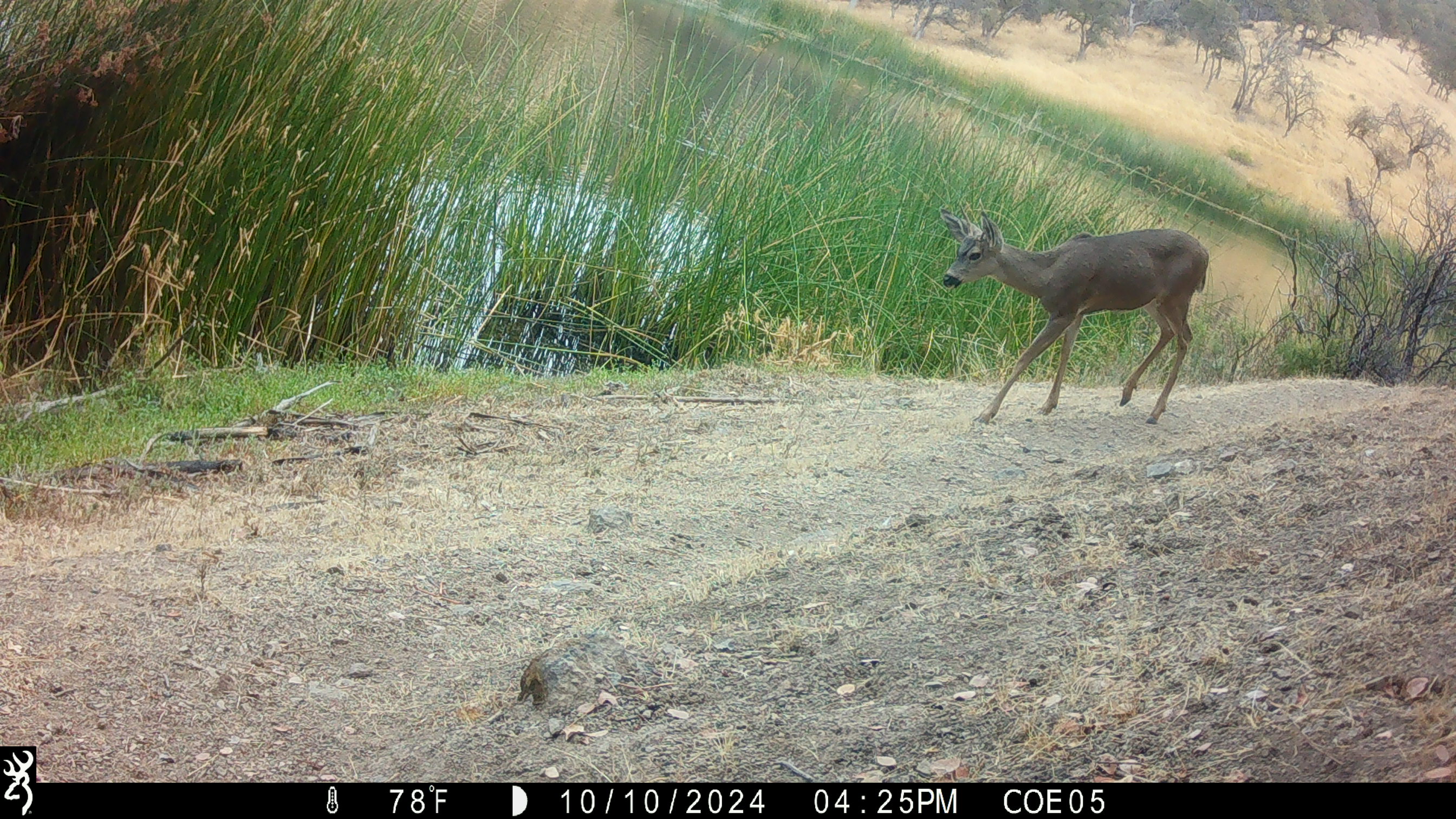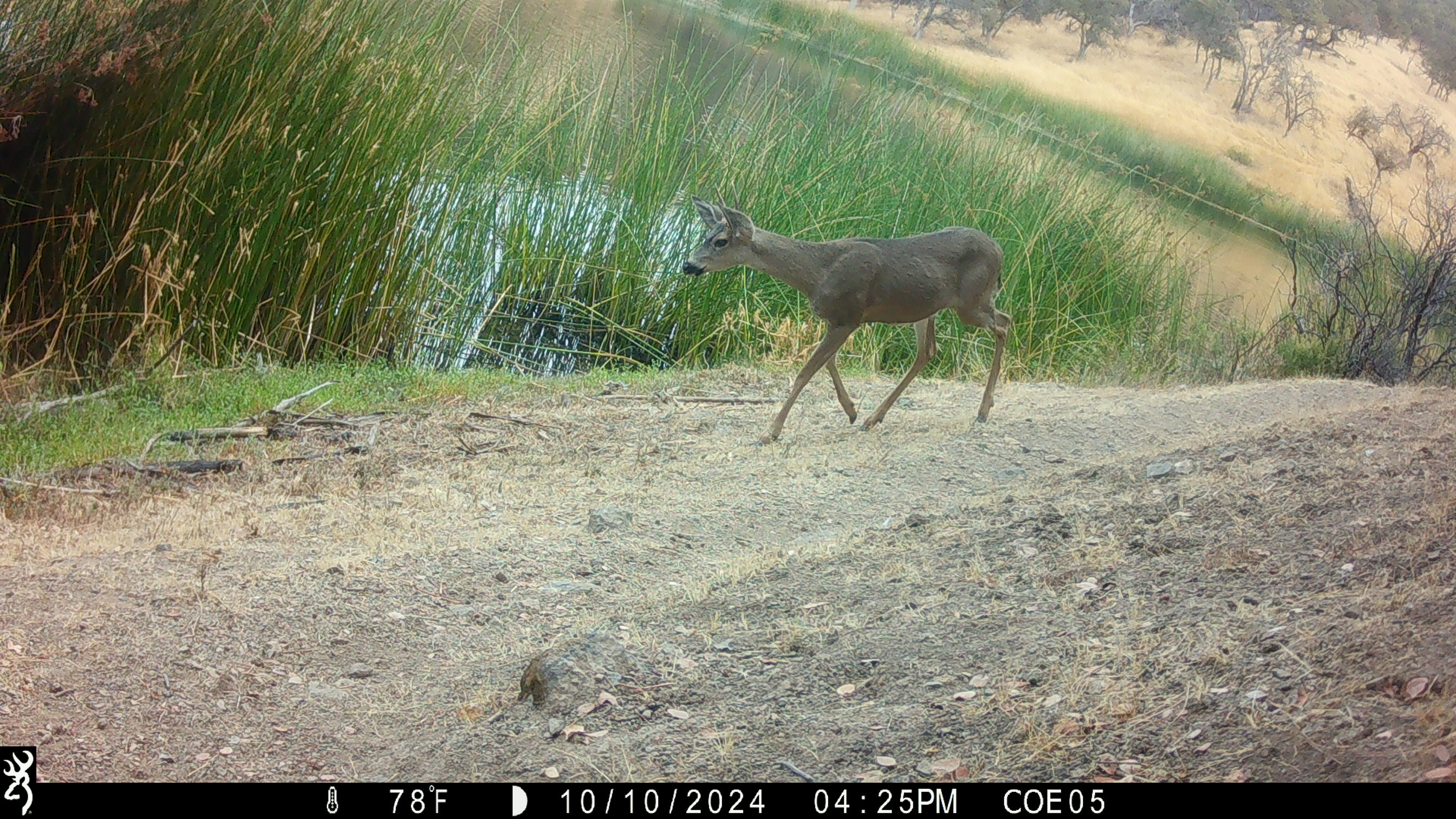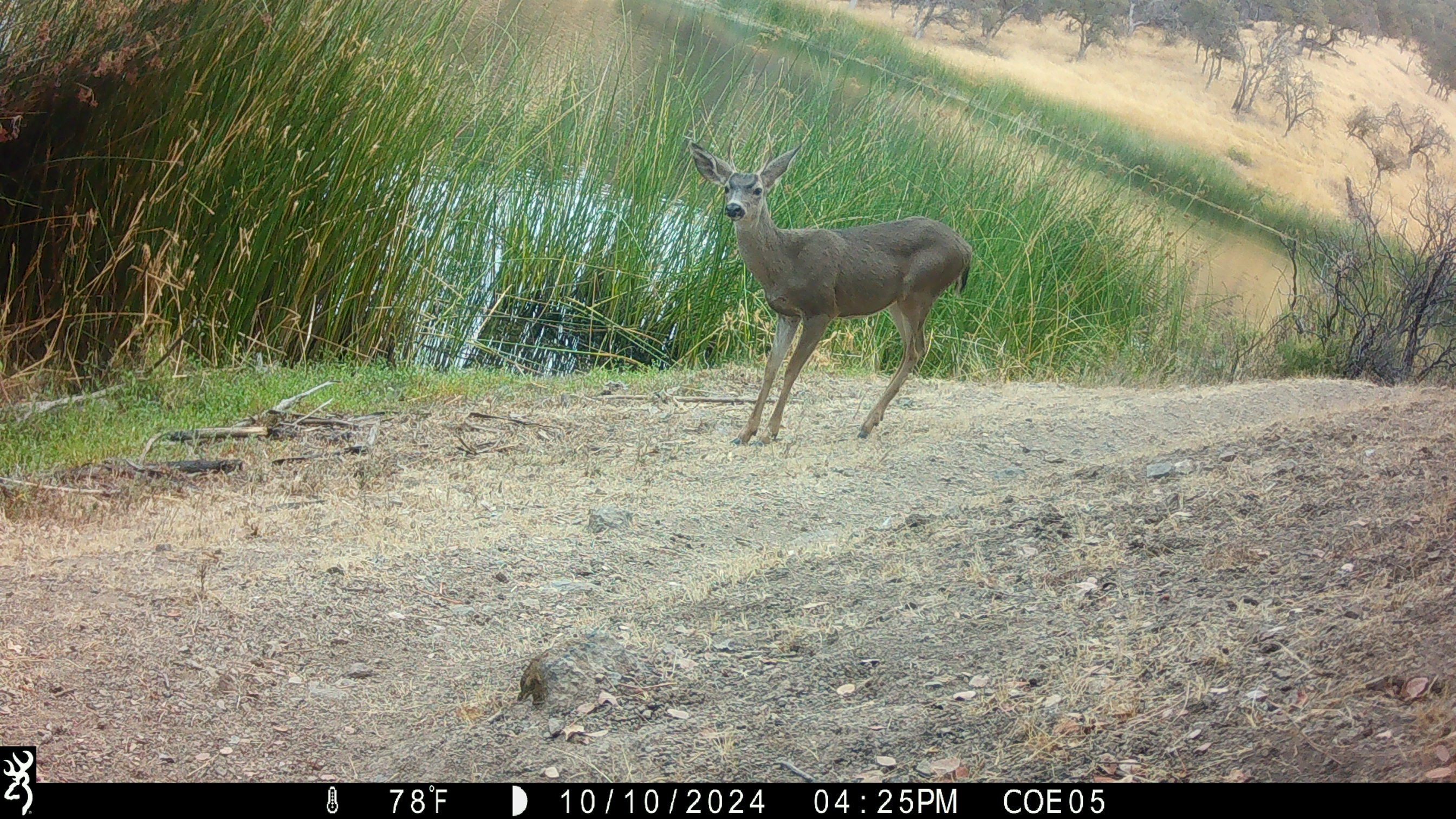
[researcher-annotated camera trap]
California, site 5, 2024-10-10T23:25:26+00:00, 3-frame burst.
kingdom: Animalia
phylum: Chordata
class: Mammalia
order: Artiodactyla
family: Cervidae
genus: Odocoileus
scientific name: Odocoileus hemionus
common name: mule deer